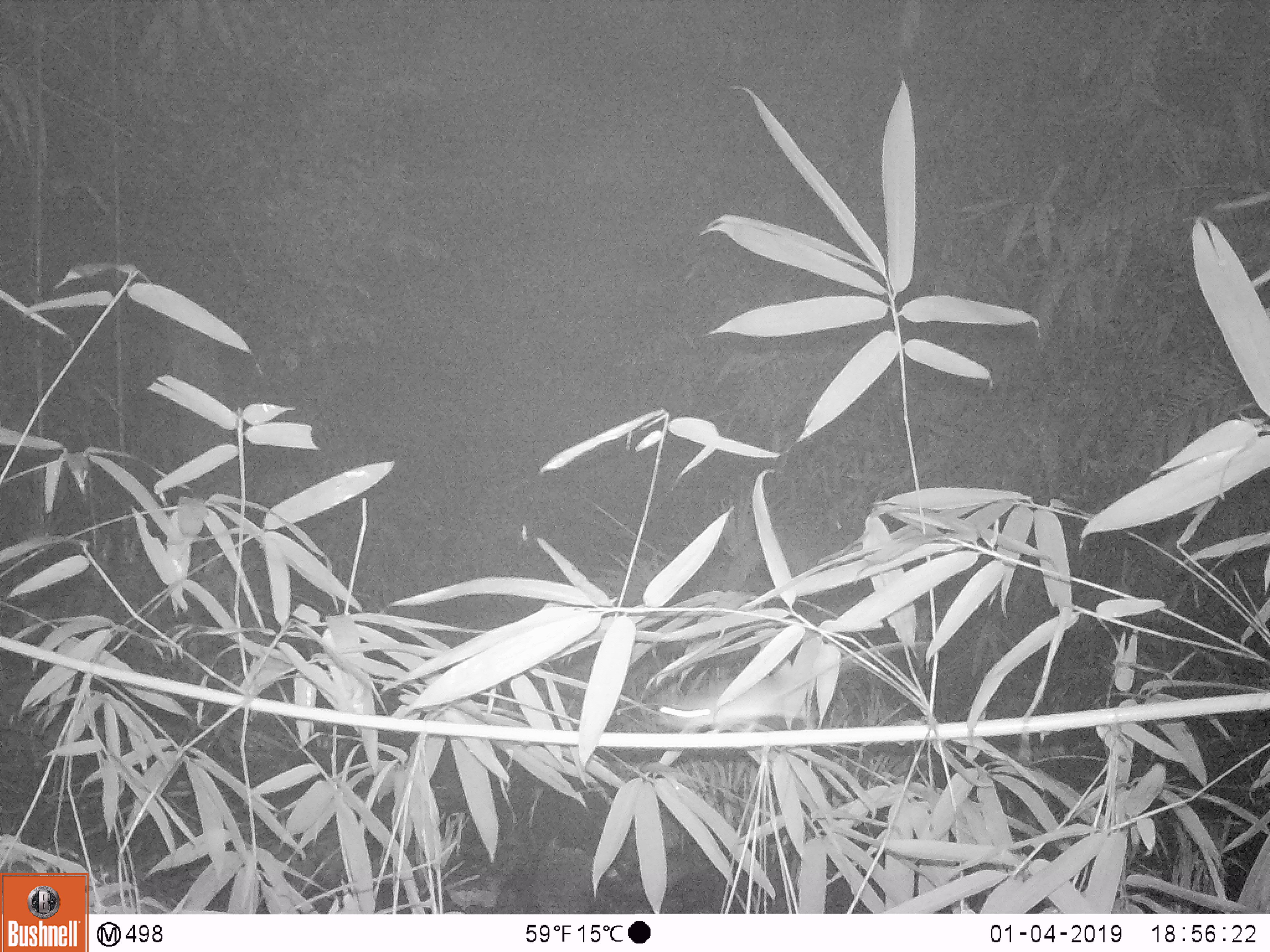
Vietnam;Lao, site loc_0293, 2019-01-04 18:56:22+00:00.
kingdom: Animalia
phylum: Chordata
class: Mammalia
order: Rodentia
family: Muridae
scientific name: Muridae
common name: old-world mice and rats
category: unidentified murid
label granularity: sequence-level